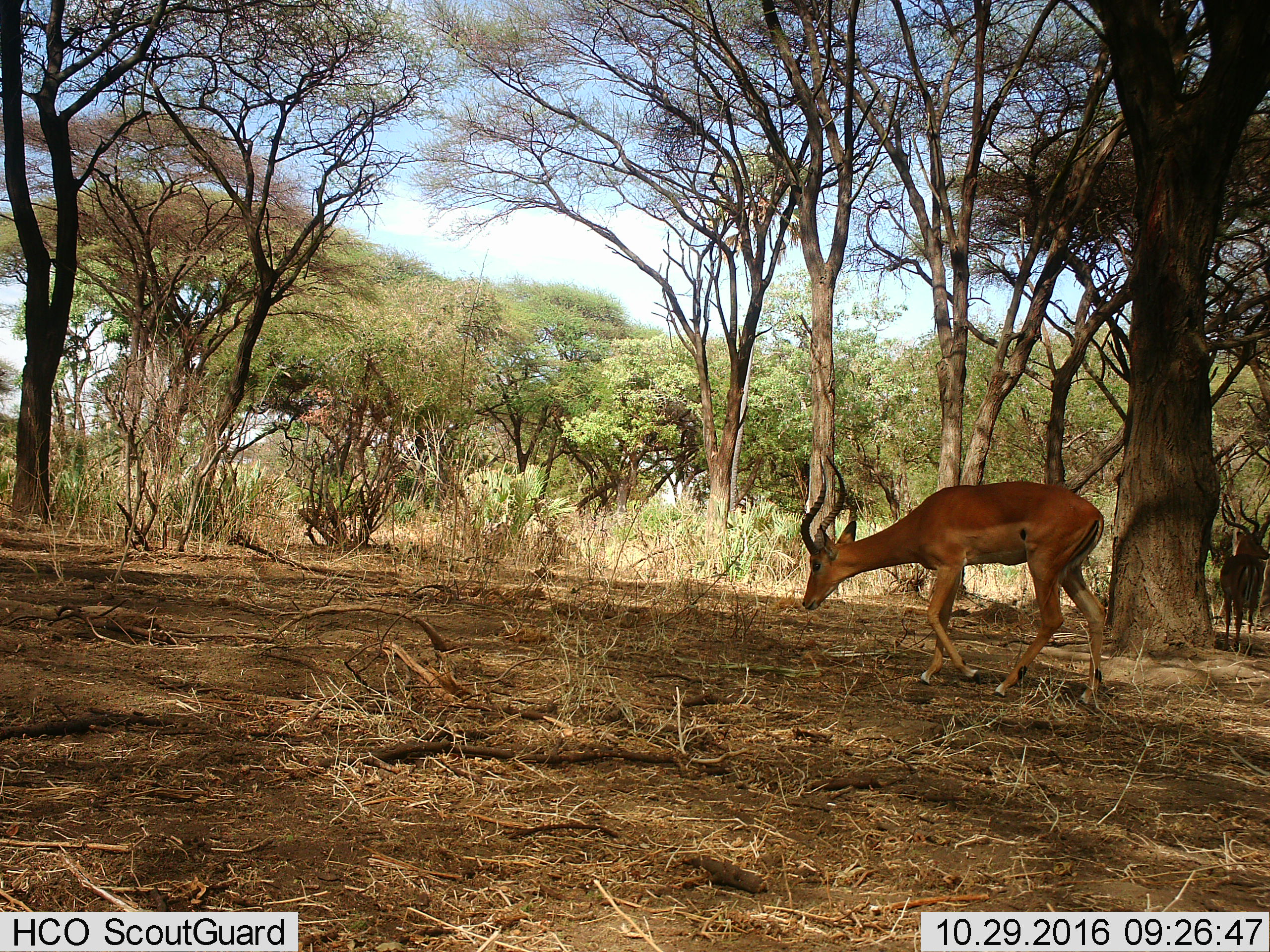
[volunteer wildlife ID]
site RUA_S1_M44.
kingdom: Animalia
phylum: Chordata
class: Mammalia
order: Artiodactyla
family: Bovidae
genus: Aepyceros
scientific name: Aepyceros melampus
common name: impala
Impala (Aepyceros melampus), count 2. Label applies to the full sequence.